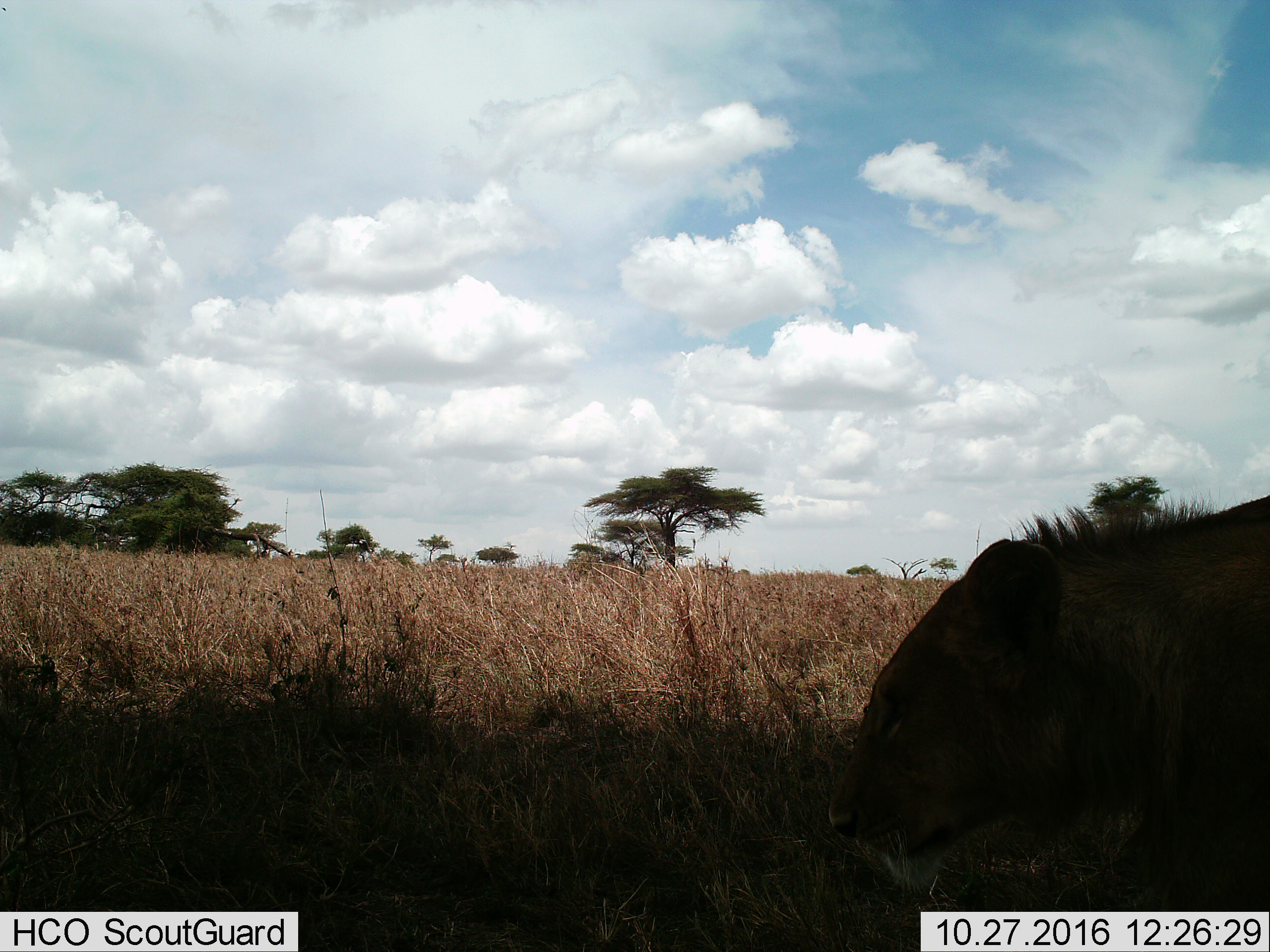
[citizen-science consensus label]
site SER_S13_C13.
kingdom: Animalia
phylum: Chordata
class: Mammalia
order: Carnivora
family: Felidae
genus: Panthera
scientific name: Panthera leo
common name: lion female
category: lionfemale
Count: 1.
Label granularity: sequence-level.